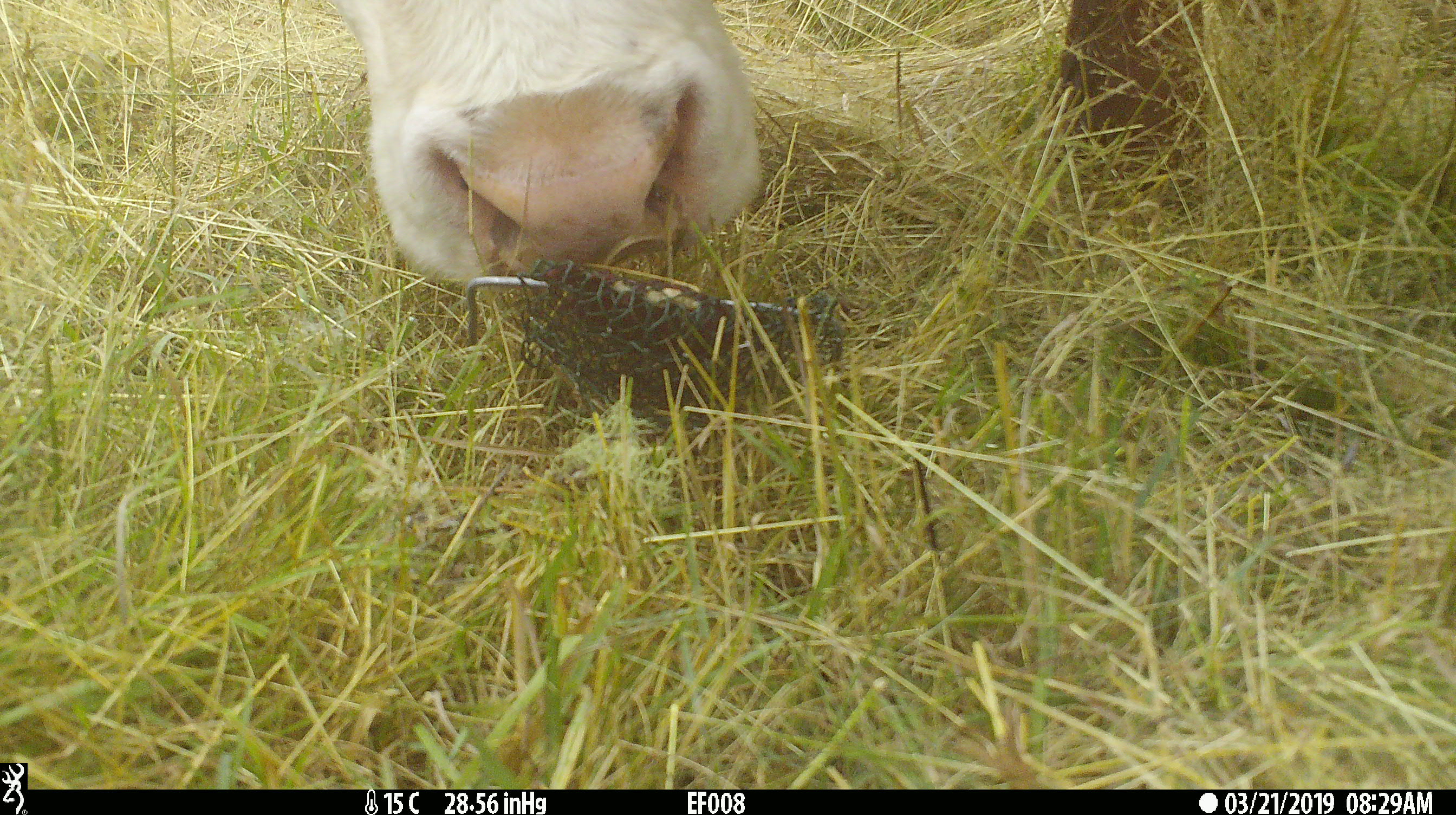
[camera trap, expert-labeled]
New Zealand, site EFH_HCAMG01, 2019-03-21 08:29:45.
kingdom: Animalia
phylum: Chordata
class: Mammalia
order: Artiodactyla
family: Bovidae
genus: Bos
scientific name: Bos taurus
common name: domestic cow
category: cow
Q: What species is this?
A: Cow (domestic cow) (Bos taurus).